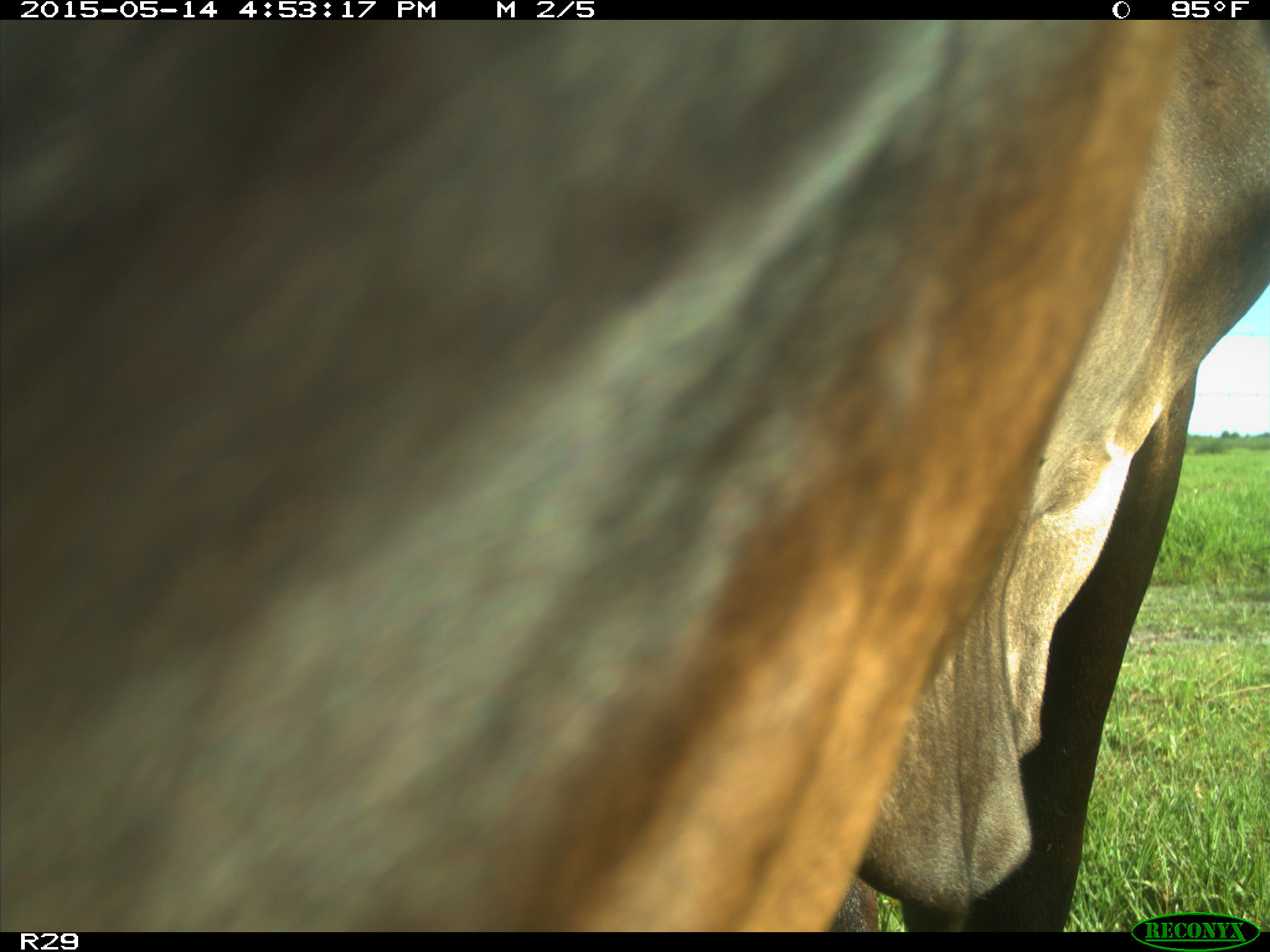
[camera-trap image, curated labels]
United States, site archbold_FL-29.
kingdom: Animalia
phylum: Chordata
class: Mammalia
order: Artiodactyla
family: Bovidae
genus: Bos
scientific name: Bos taurus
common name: domestic cow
Bos taurus (domestic cow).